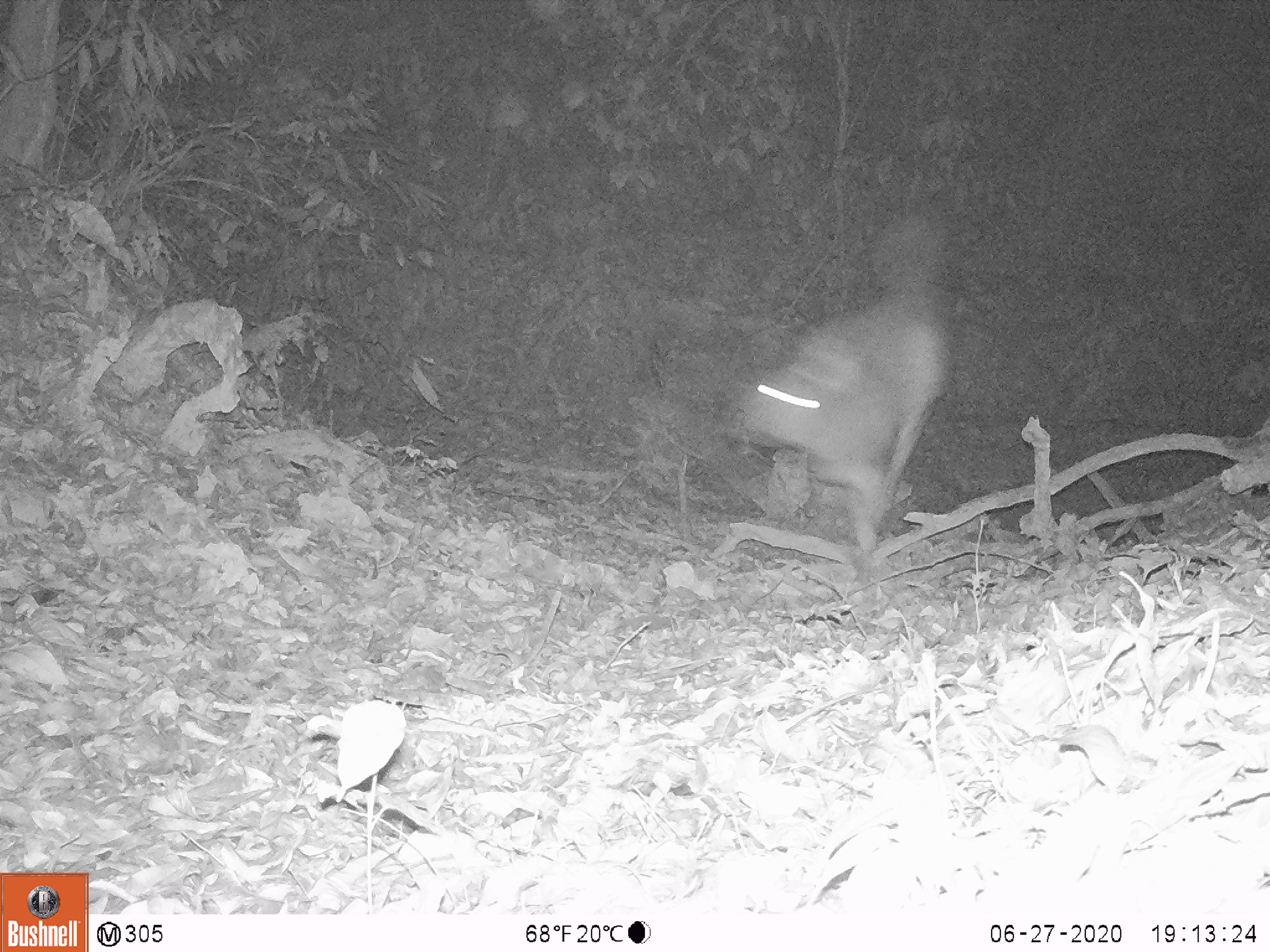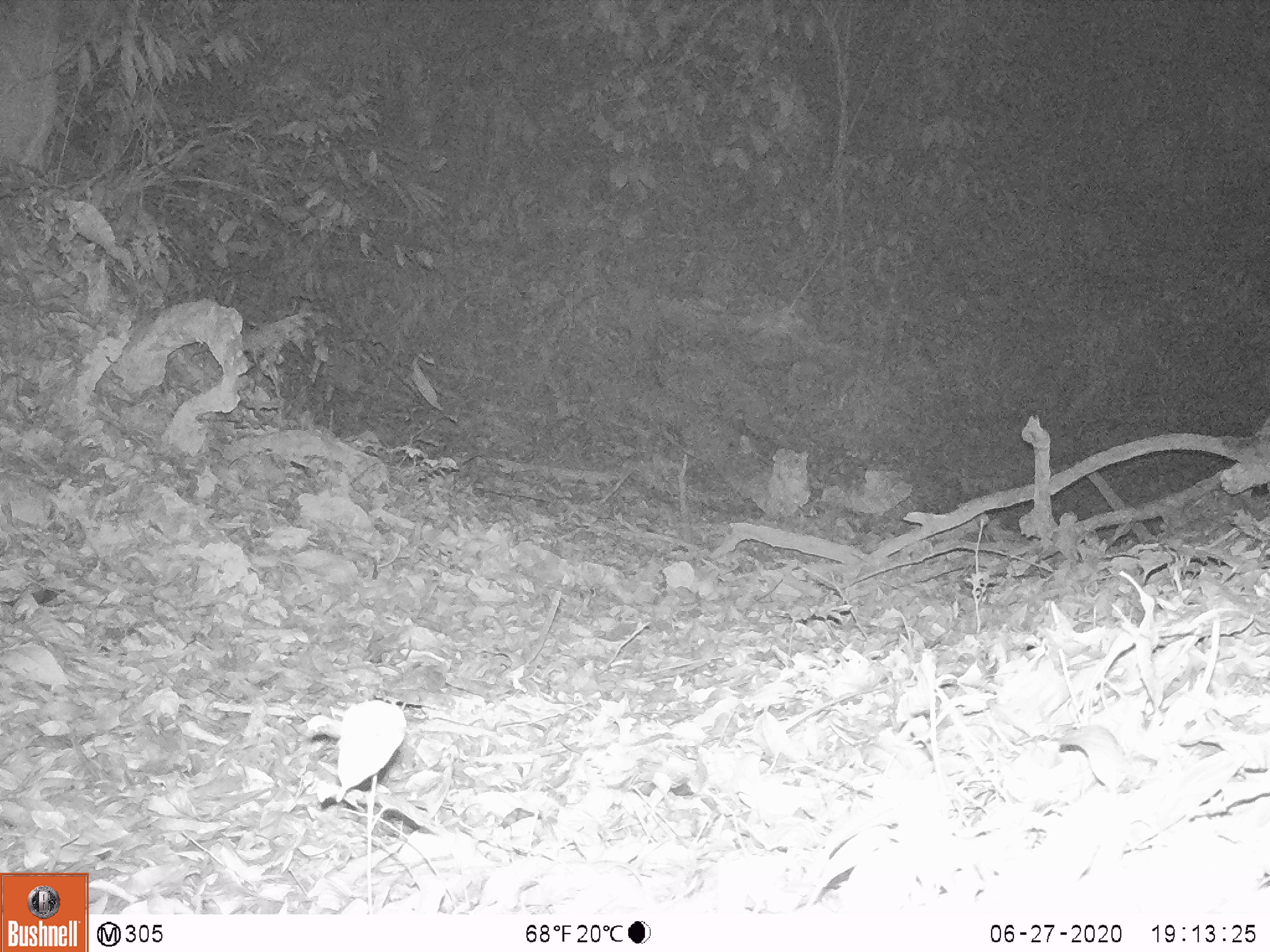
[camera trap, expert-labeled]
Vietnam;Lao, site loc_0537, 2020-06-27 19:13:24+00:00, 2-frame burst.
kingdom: Animalia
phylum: Chordata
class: Mammalia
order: Artiodactyla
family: Cervidae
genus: Rusa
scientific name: Rusa unicolor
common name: sambar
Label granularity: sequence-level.